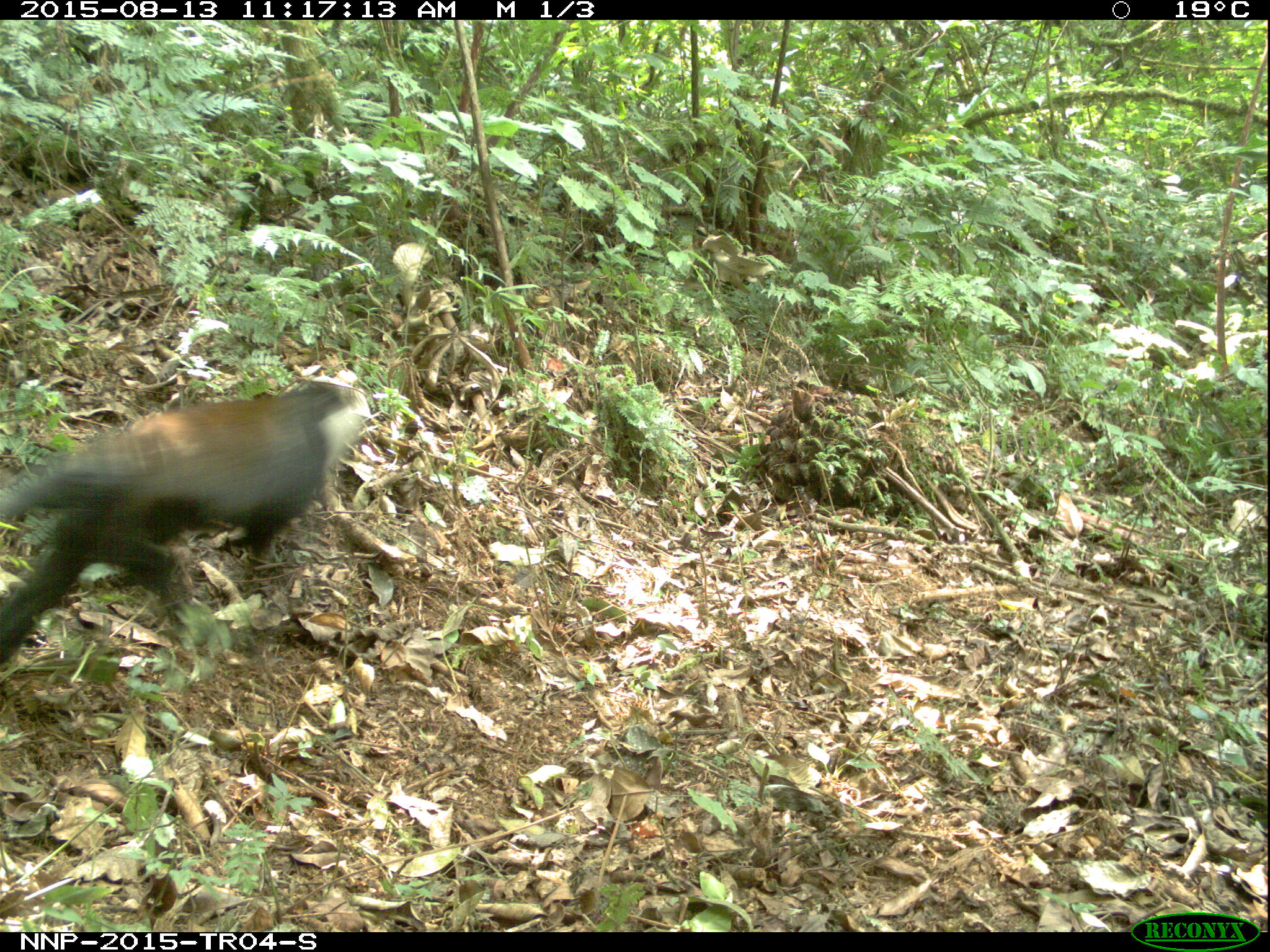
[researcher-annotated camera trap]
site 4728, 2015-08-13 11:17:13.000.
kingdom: Animalia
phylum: Chordata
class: Mammalia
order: Primates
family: Cercopithecidae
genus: Allochrocebus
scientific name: Allochrocebus lhoesti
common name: l'hoest's monkey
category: cercopithecus lhoesti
Cercopithecus lhoesti (l'hoest's monkey) (Allochrocebus lhoesti), count 1.